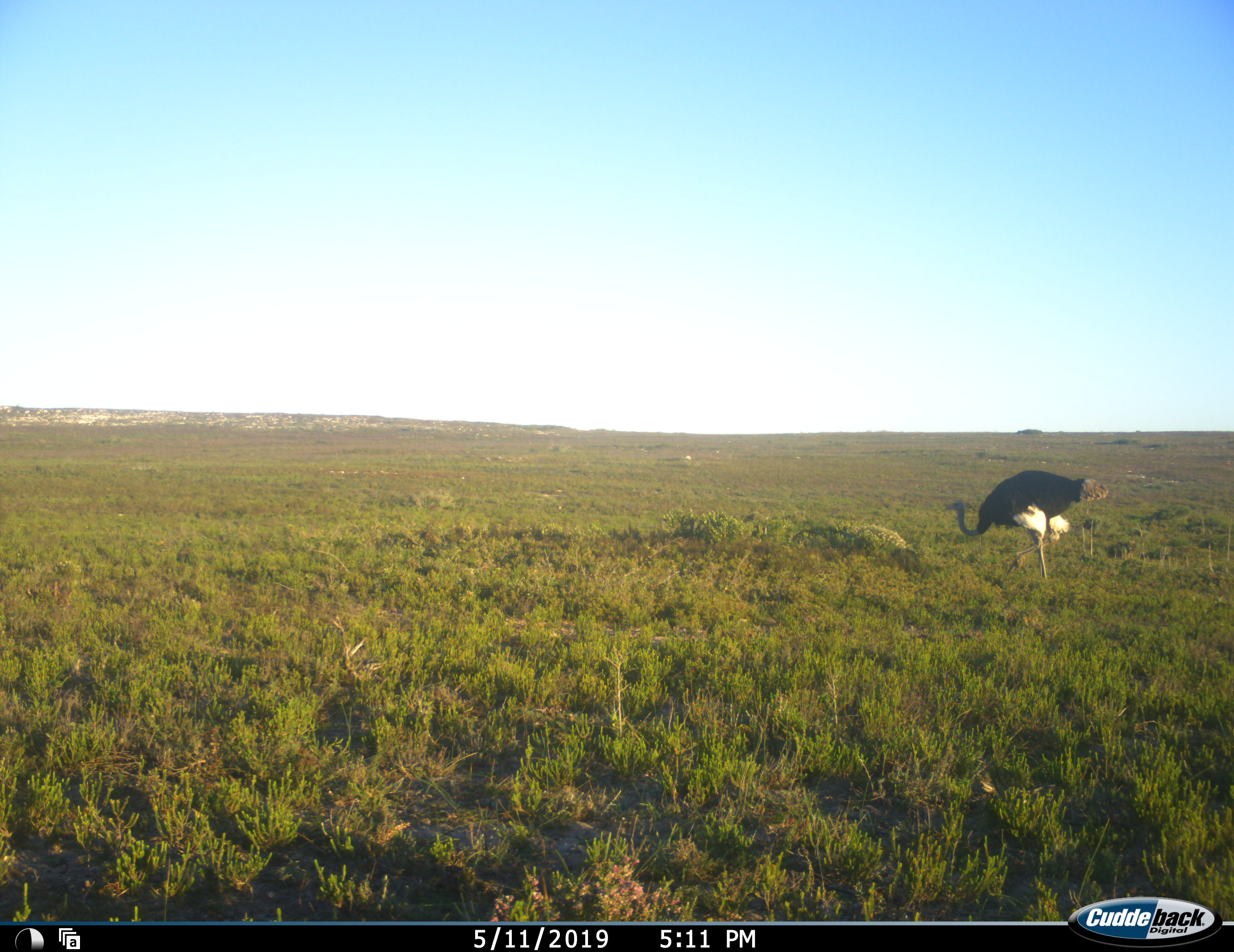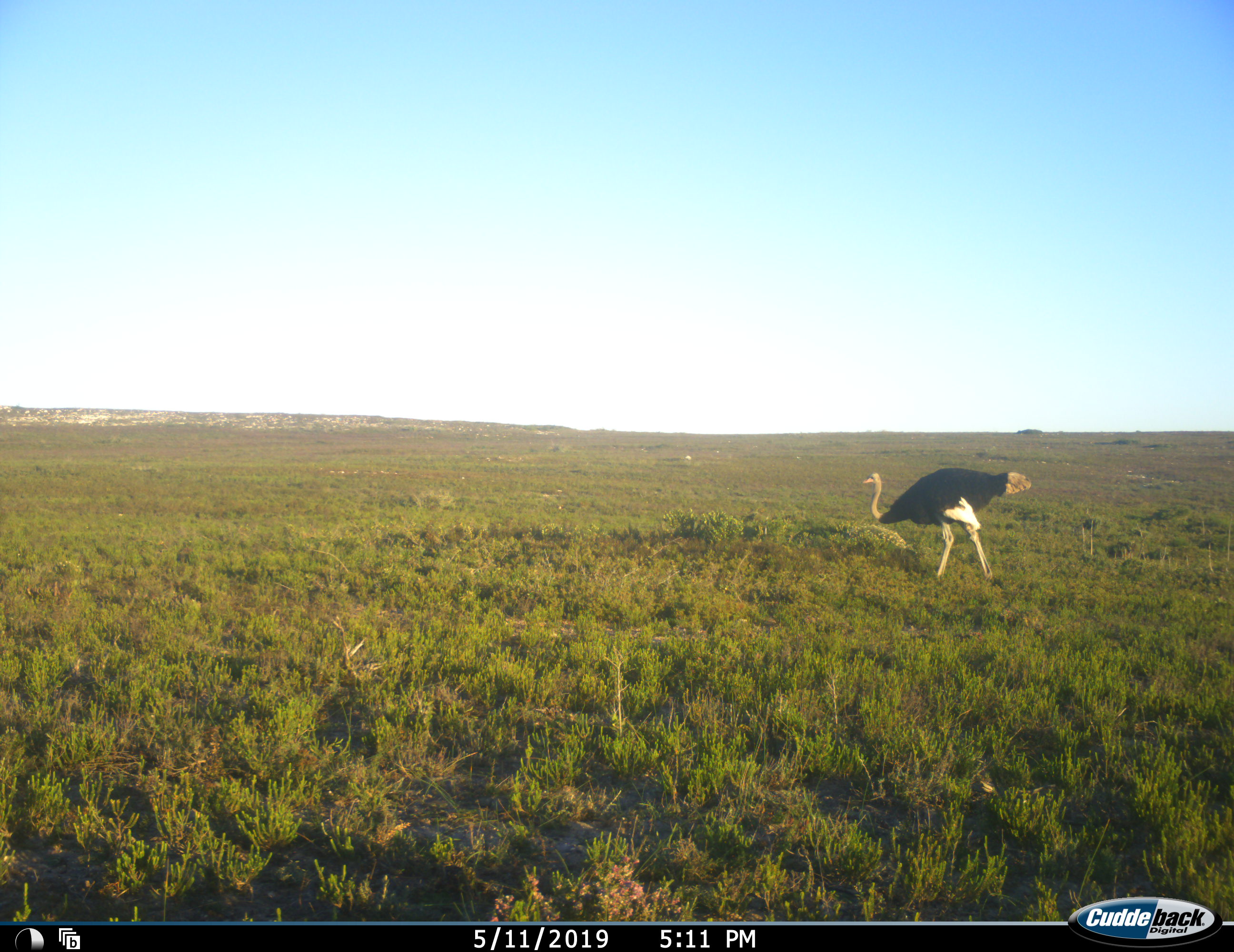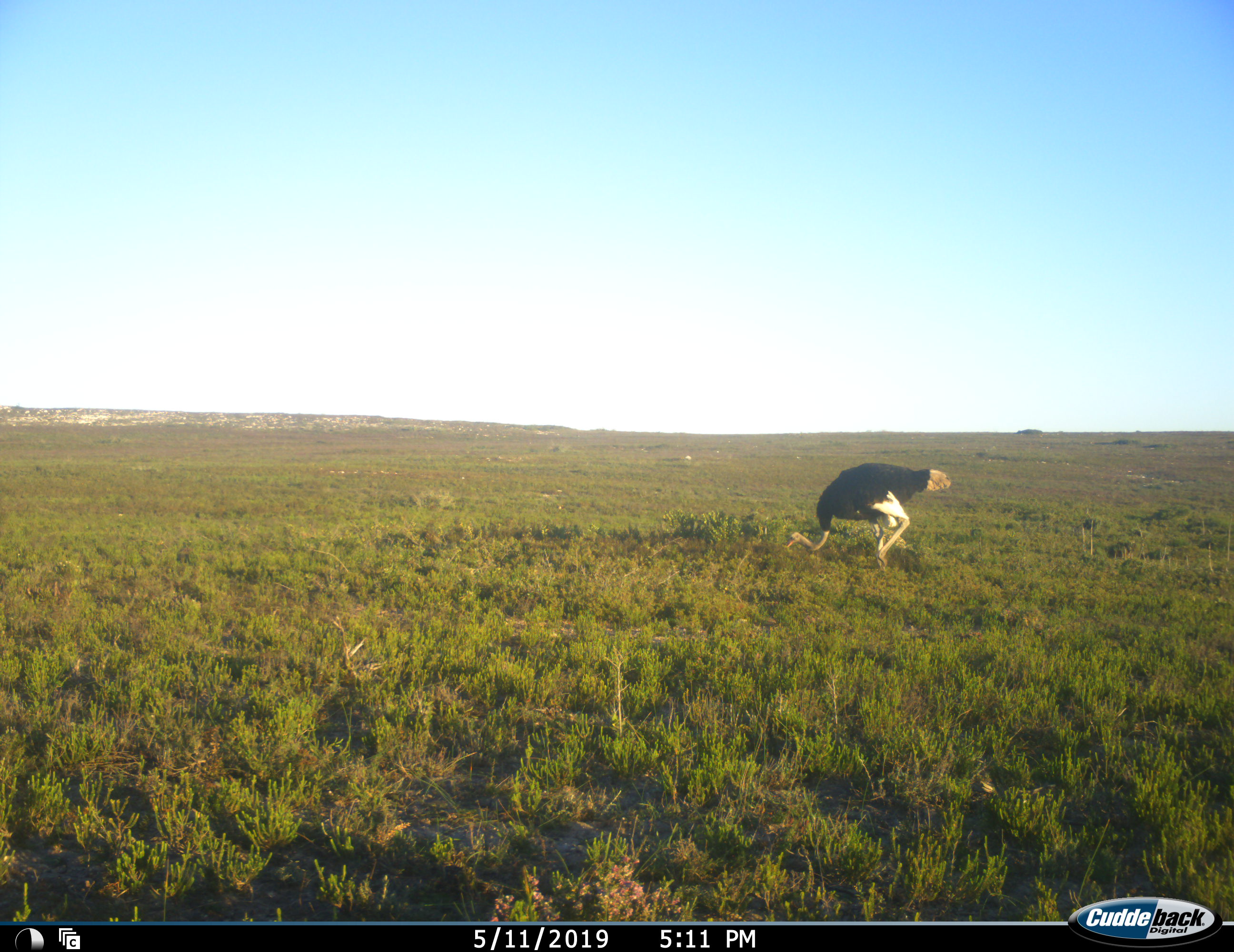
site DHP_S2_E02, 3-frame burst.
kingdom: Animalia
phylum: Chordata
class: Aves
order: Struthioniformes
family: Struthionidae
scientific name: Struthionidae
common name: ostrich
Ostrich (Struthionidae), count 1. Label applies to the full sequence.